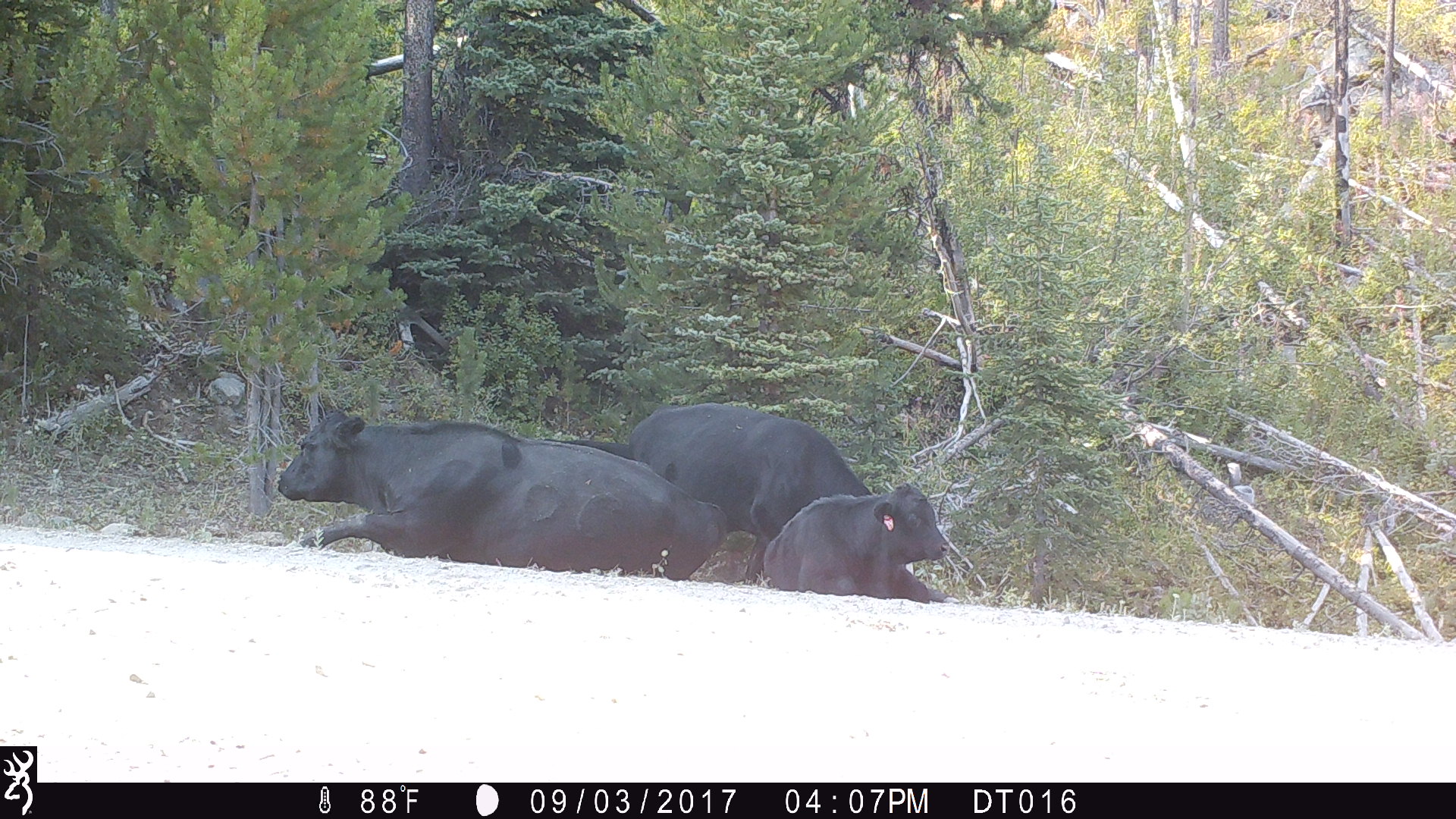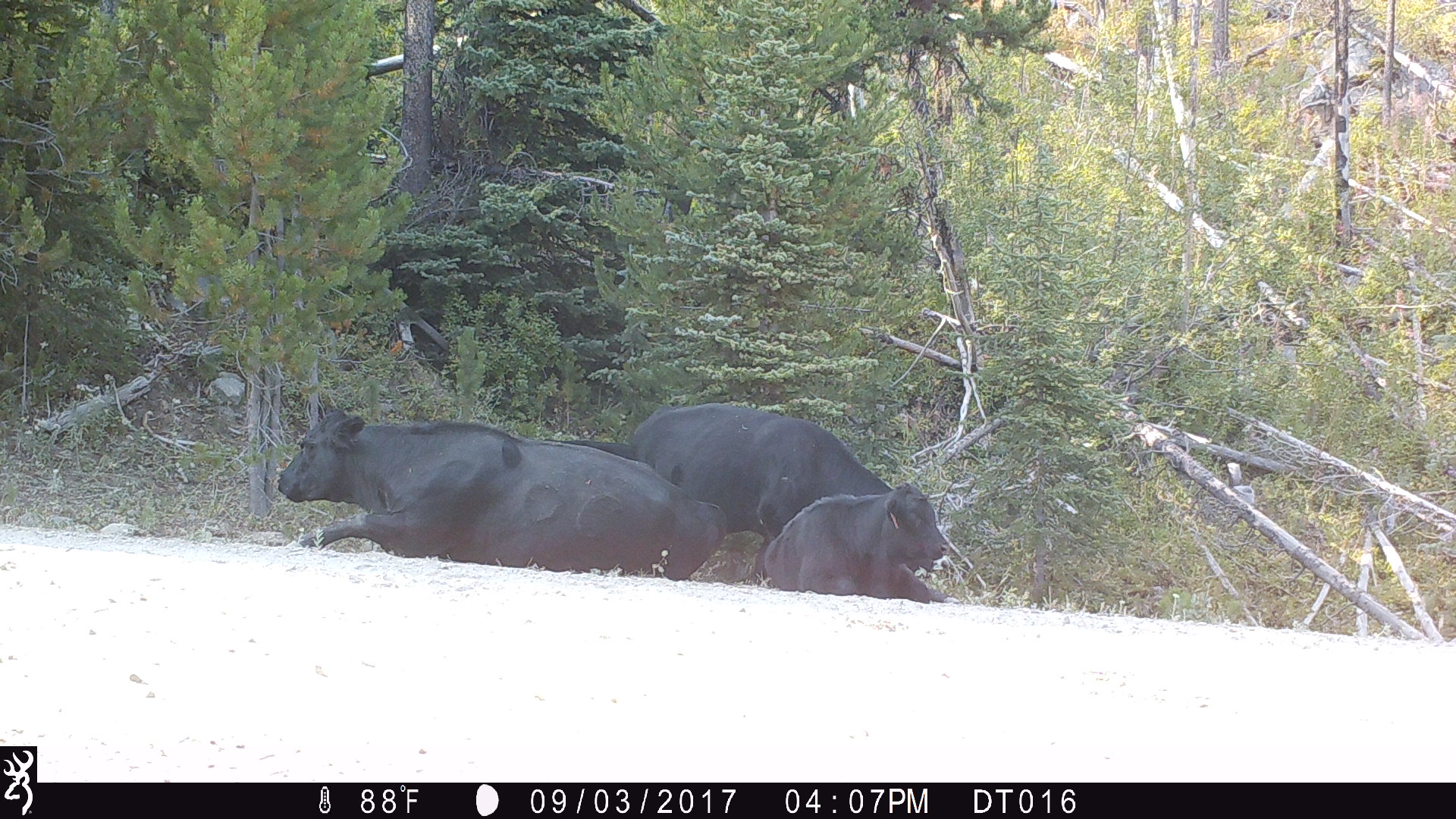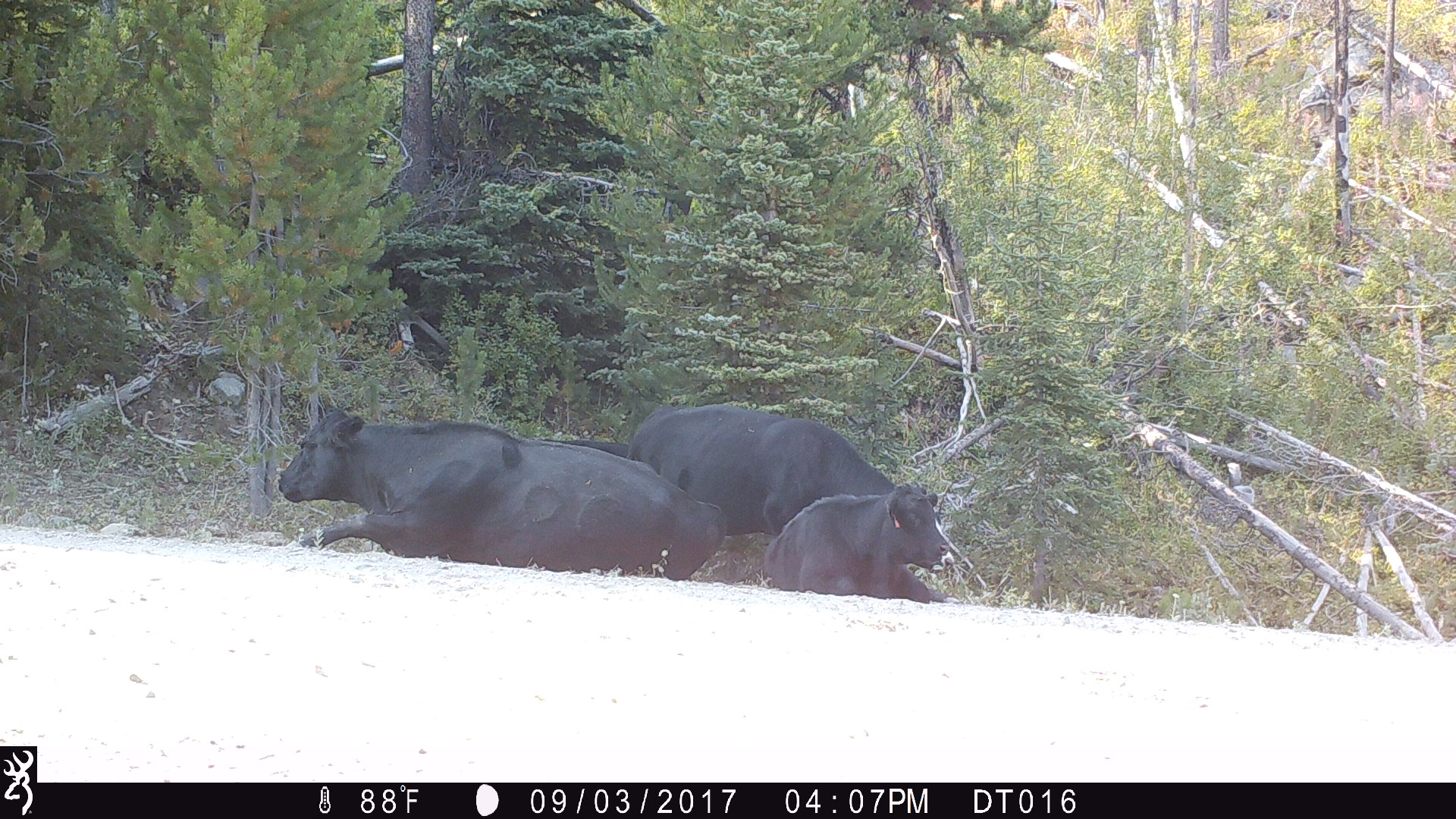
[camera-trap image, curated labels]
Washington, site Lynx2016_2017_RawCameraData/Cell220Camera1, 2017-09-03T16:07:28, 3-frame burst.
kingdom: Animalia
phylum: Chordata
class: Mammalia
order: Artiodactyla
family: Bovidae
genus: Bos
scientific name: Bos taurus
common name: domestic cattle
Domestic cattle (Bos taurus). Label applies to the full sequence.